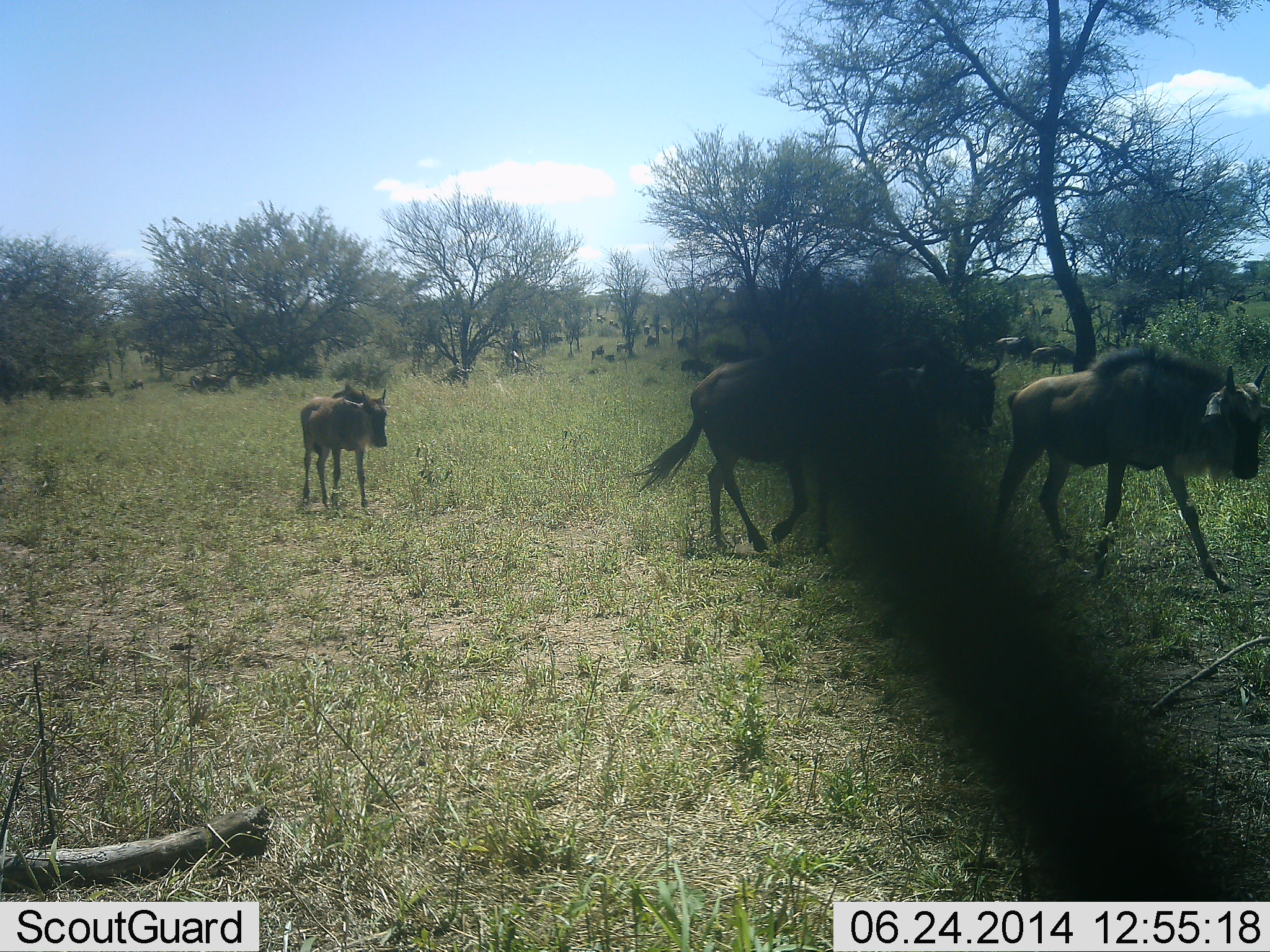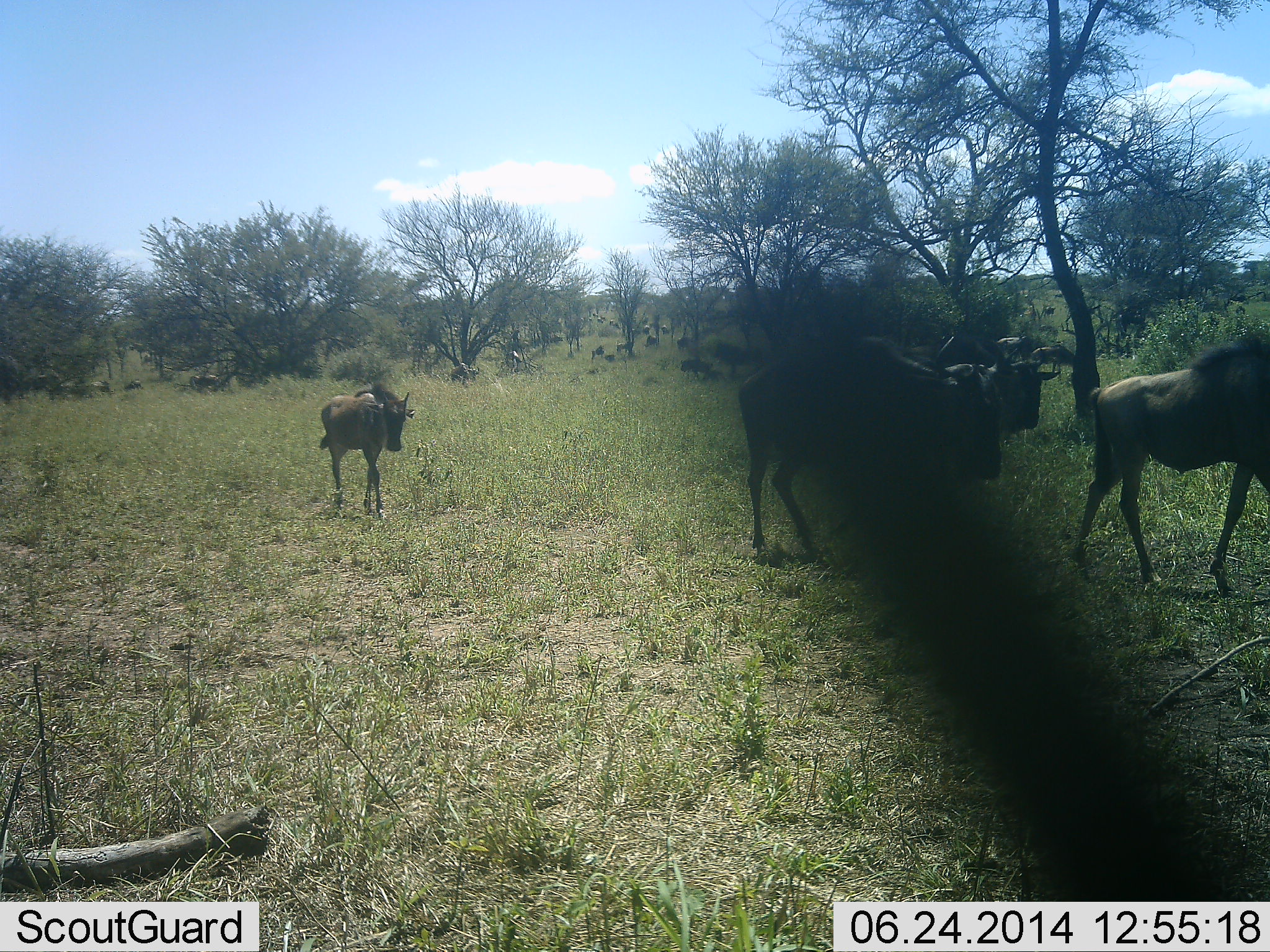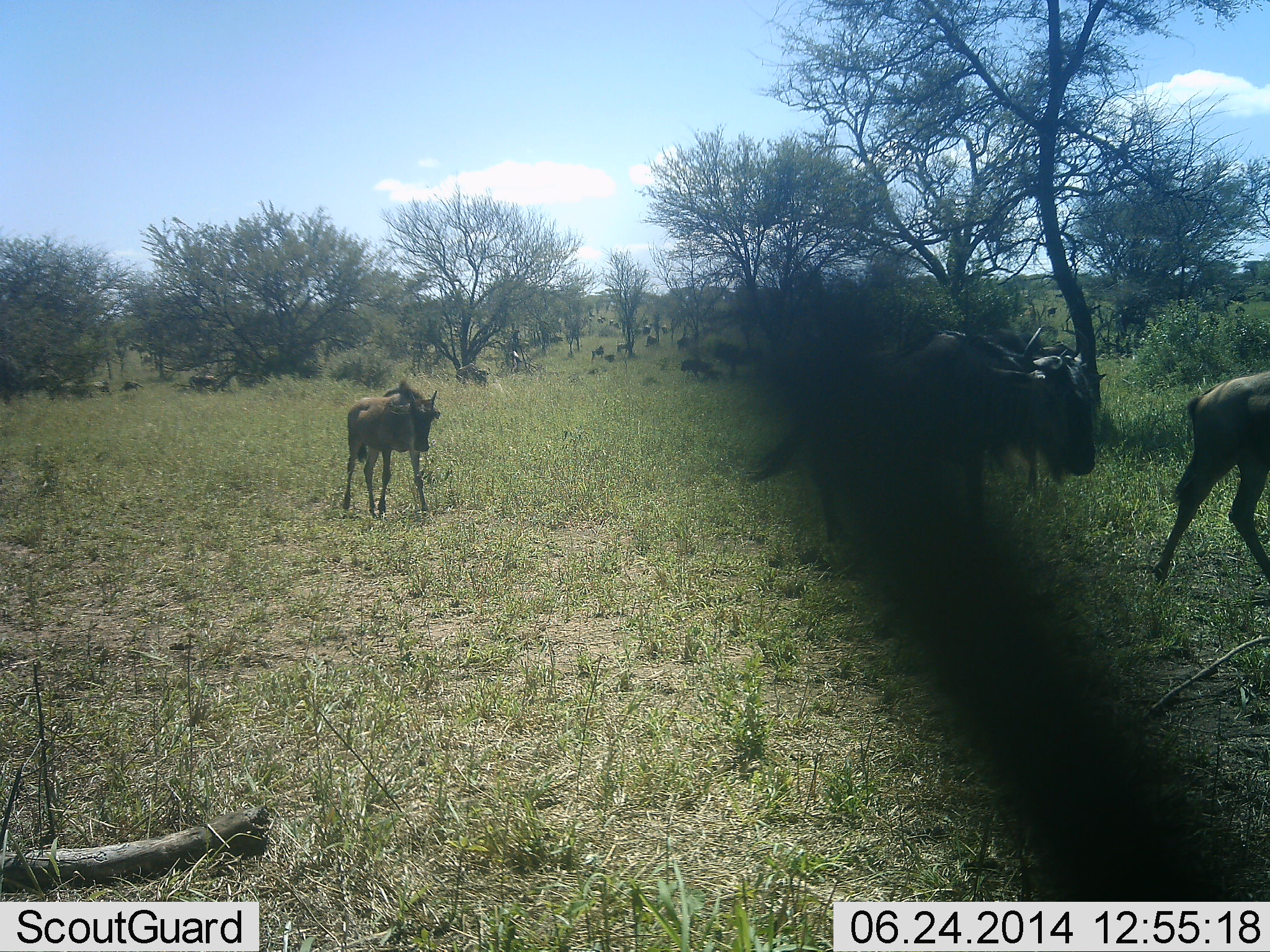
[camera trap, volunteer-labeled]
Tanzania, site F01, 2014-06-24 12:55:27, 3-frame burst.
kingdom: Animalia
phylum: Chordata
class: Mammalia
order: Artiodactyla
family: Bovidae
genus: Connochaetes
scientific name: Connochaetes taurinus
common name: blue wildebeest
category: wildebeest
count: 11-50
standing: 30%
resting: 0%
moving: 100%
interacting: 0%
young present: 40%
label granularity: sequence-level